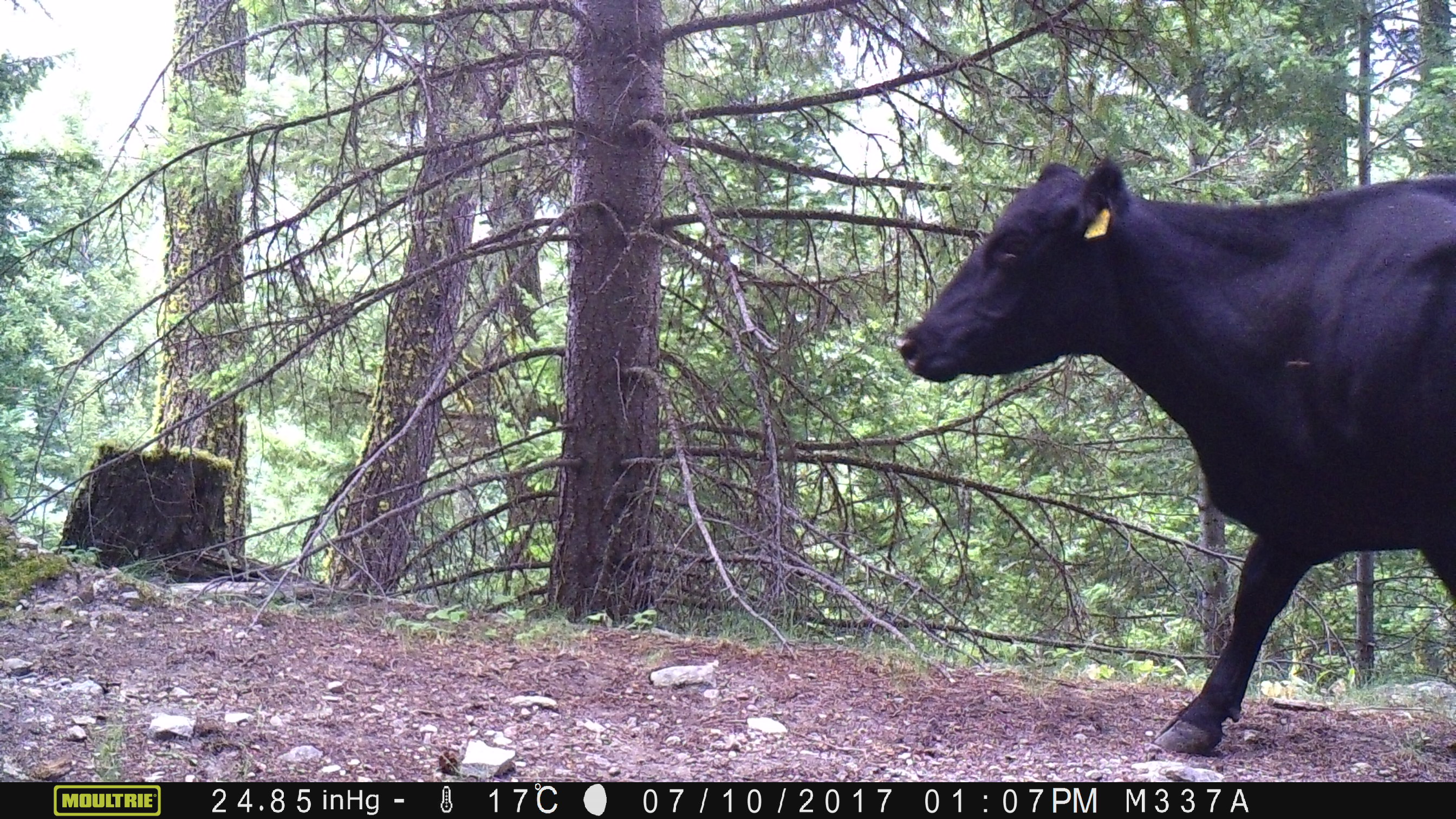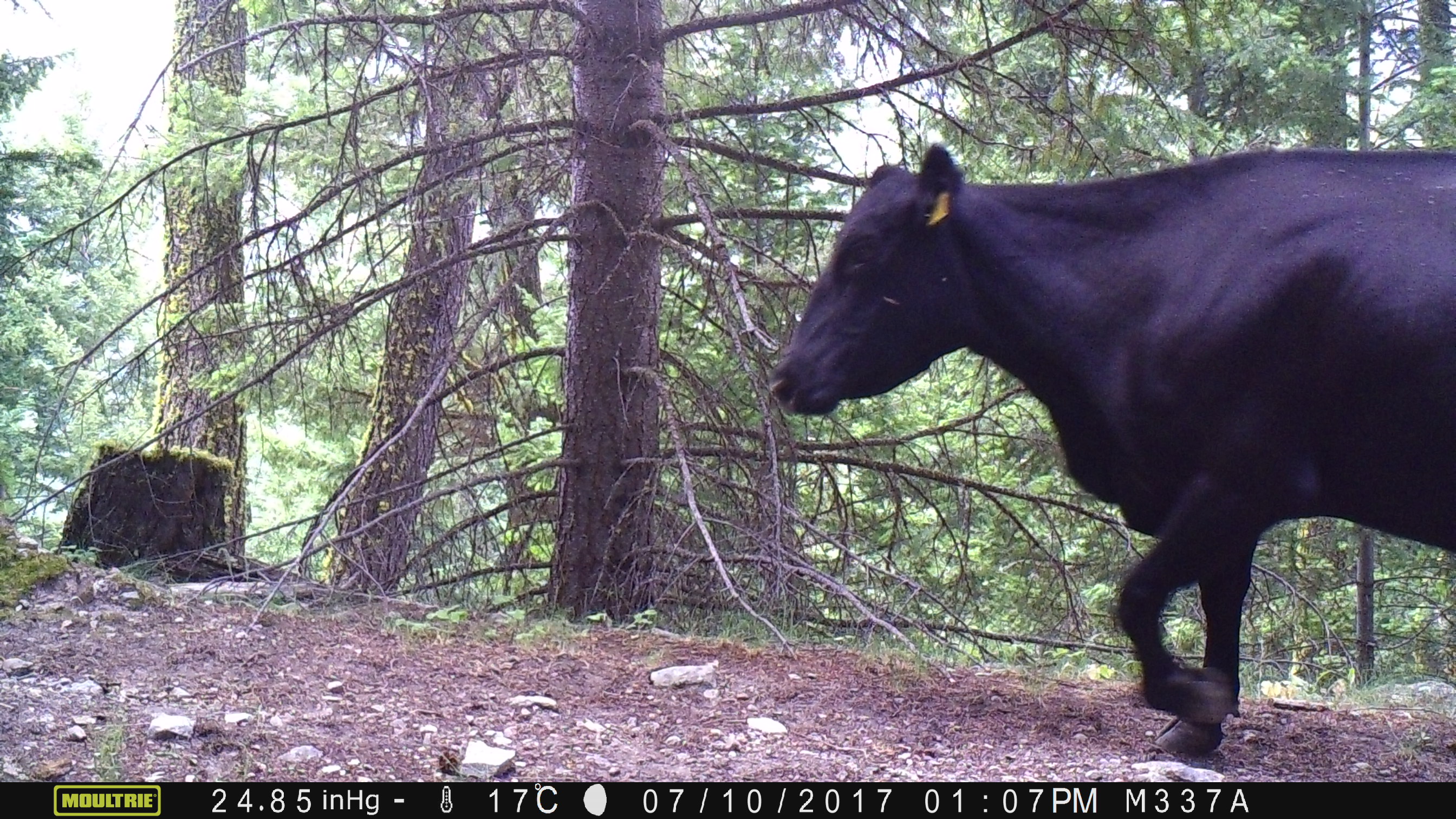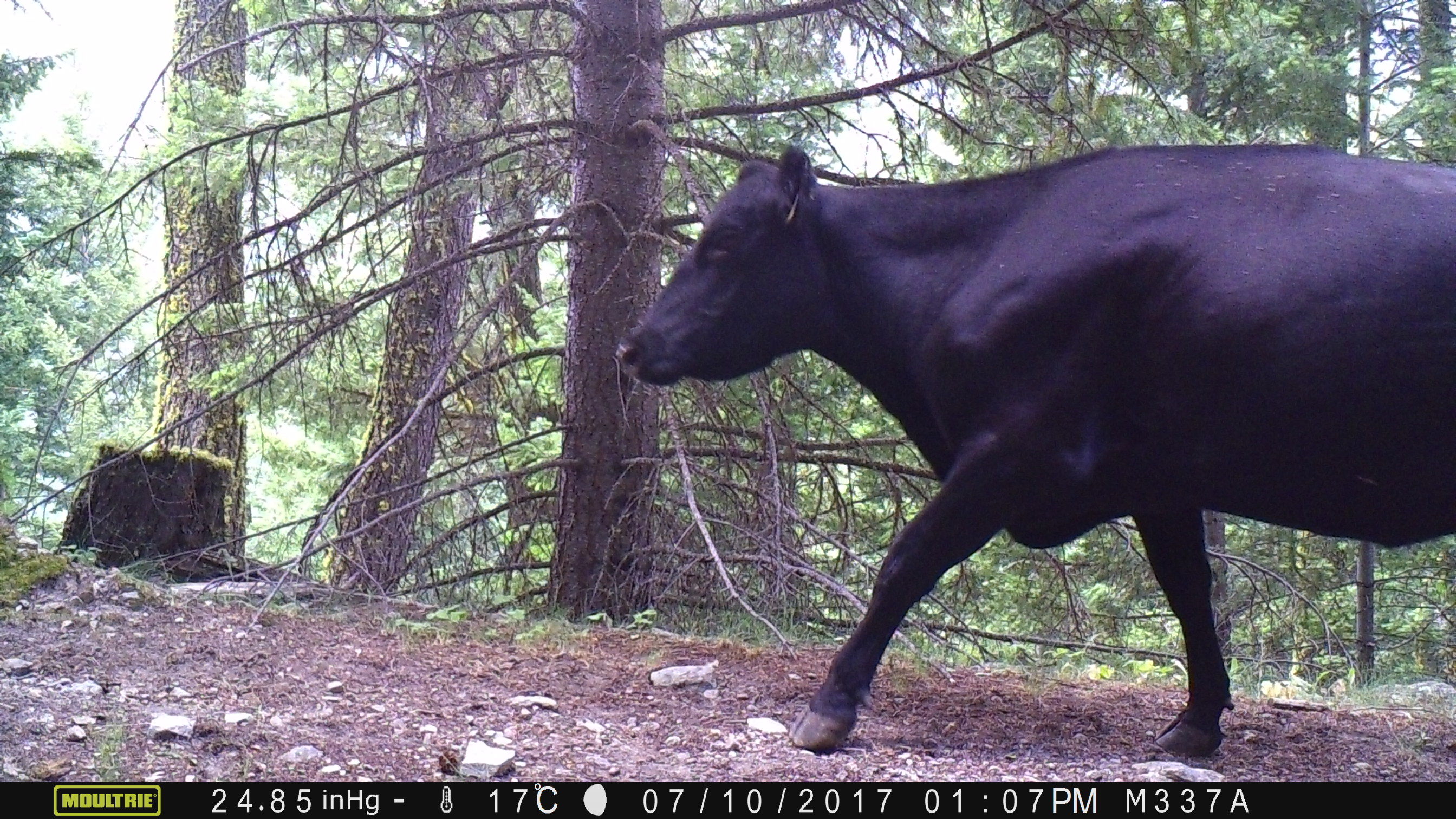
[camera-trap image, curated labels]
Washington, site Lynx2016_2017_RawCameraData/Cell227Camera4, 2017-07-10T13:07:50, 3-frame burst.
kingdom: Animalia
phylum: Chordata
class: Mammalia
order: Artiodactyla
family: Bovidae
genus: Bos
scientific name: Bos taurus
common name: domestic cattle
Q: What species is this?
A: Domestic cattle (Bos taurus).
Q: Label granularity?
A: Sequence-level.